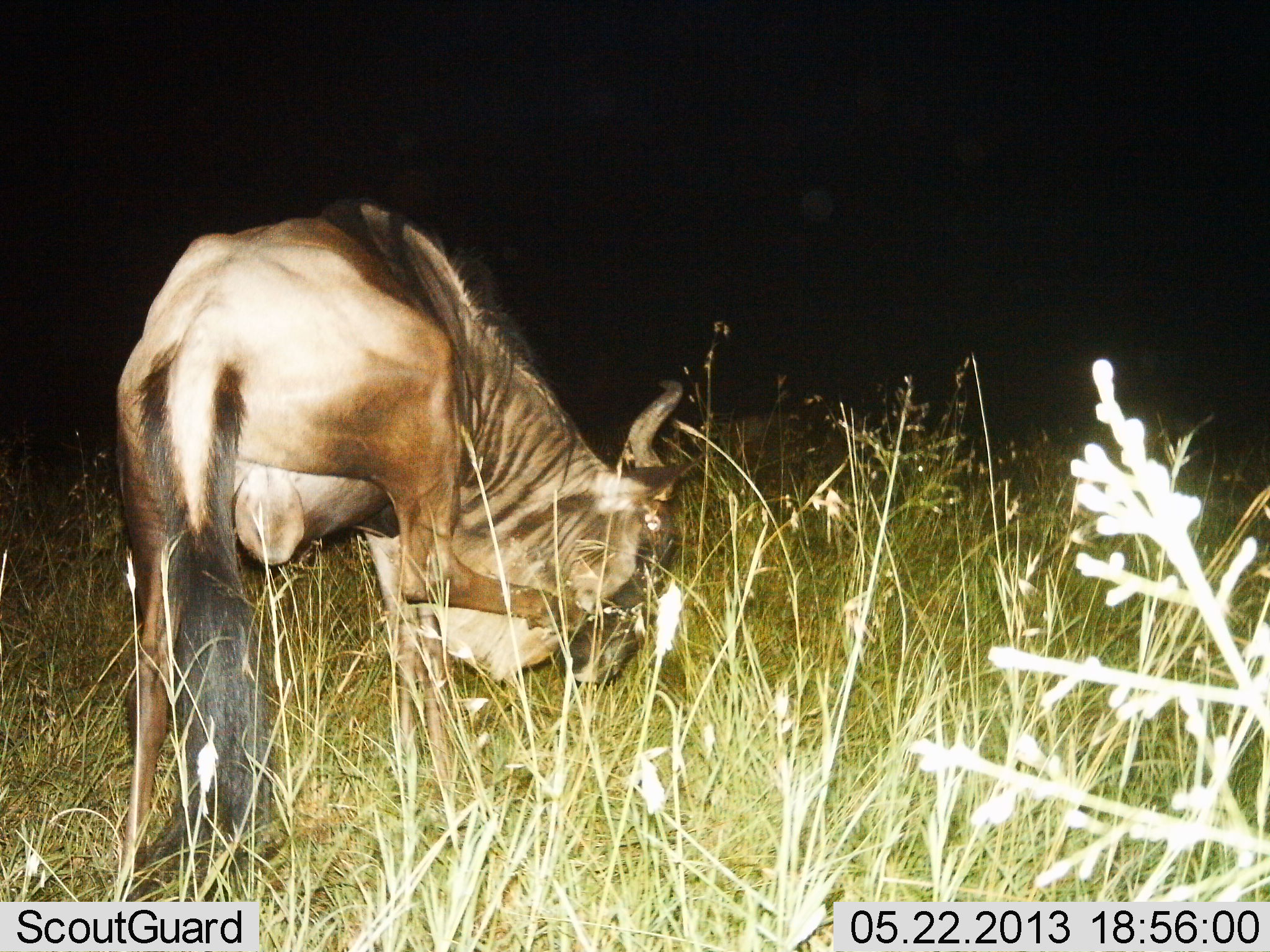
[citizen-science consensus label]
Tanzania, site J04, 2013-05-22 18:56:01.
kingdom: Animalia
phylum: Chordata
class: Mammalia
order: Artiodactyla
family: Bovidae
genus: Connochaetes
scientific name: Connochaetes taurinus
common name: blue wildebeest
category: wildebeest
Wildebeest (blue wildebeest) (Connochaetes taurinus), count 1. Behavior (volunteer vote fractions): standing 73%, resting 0%, moving 14%, interacting 14%. Young present (vote fraction): 0%. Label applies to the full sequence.